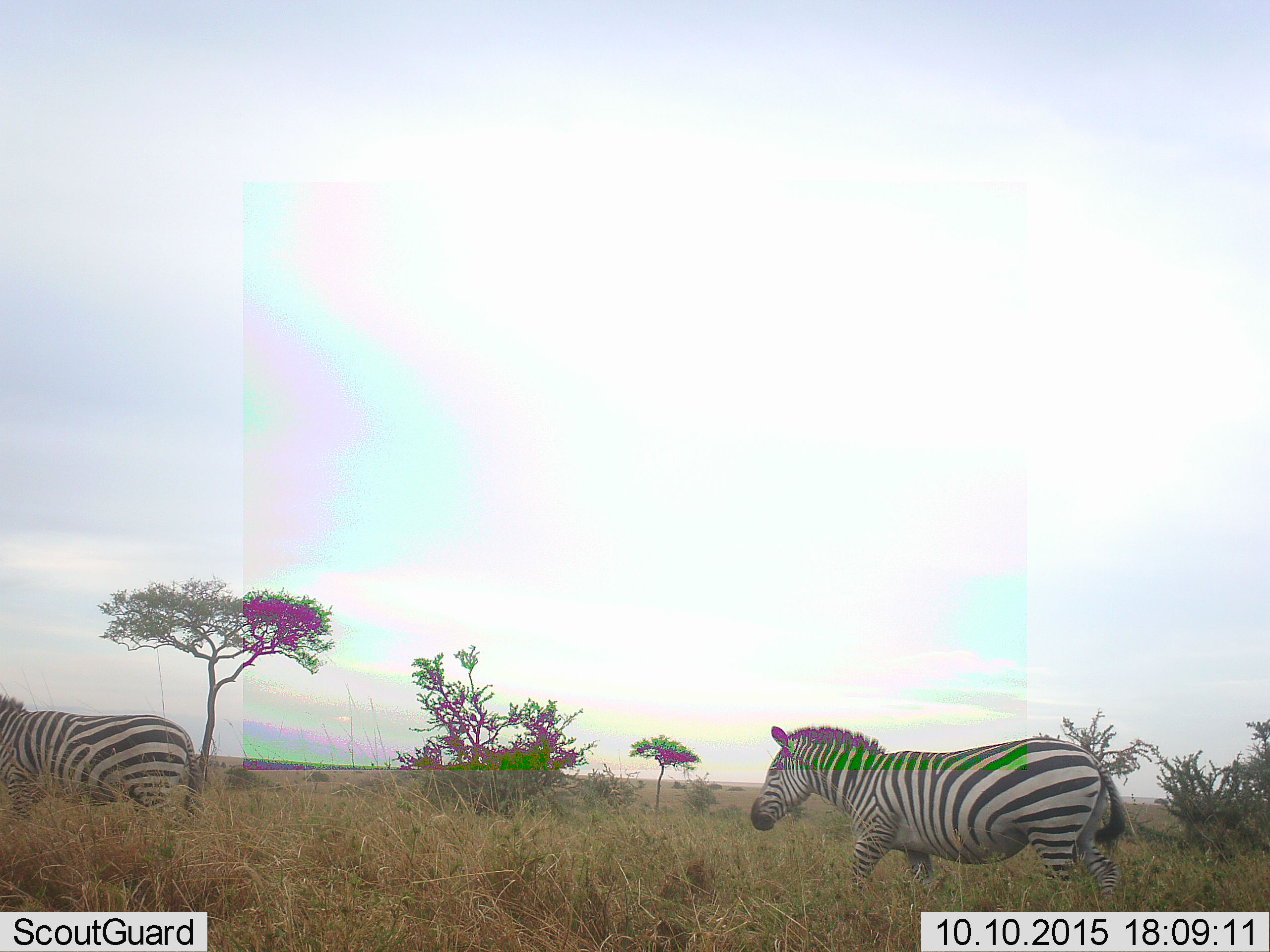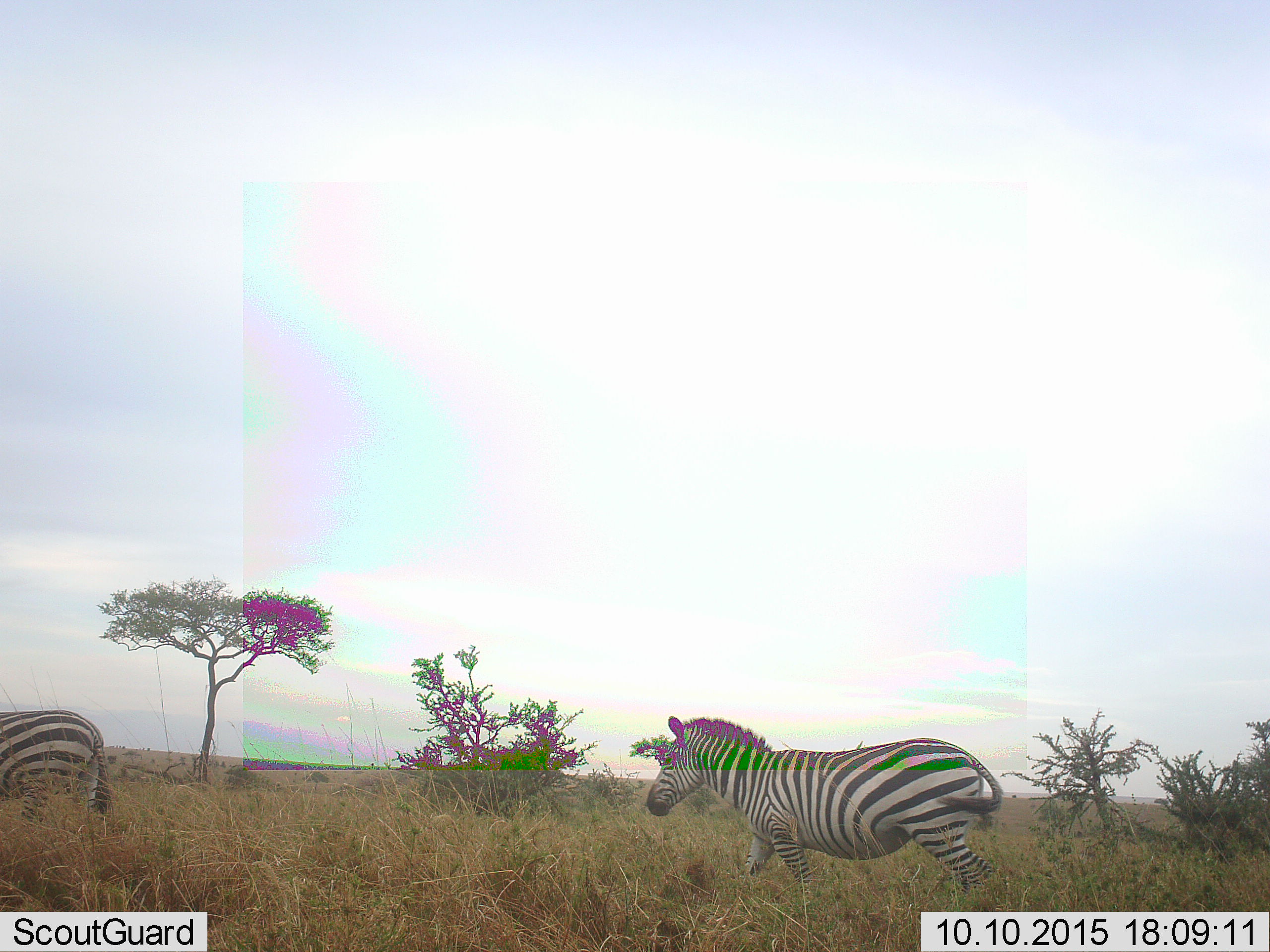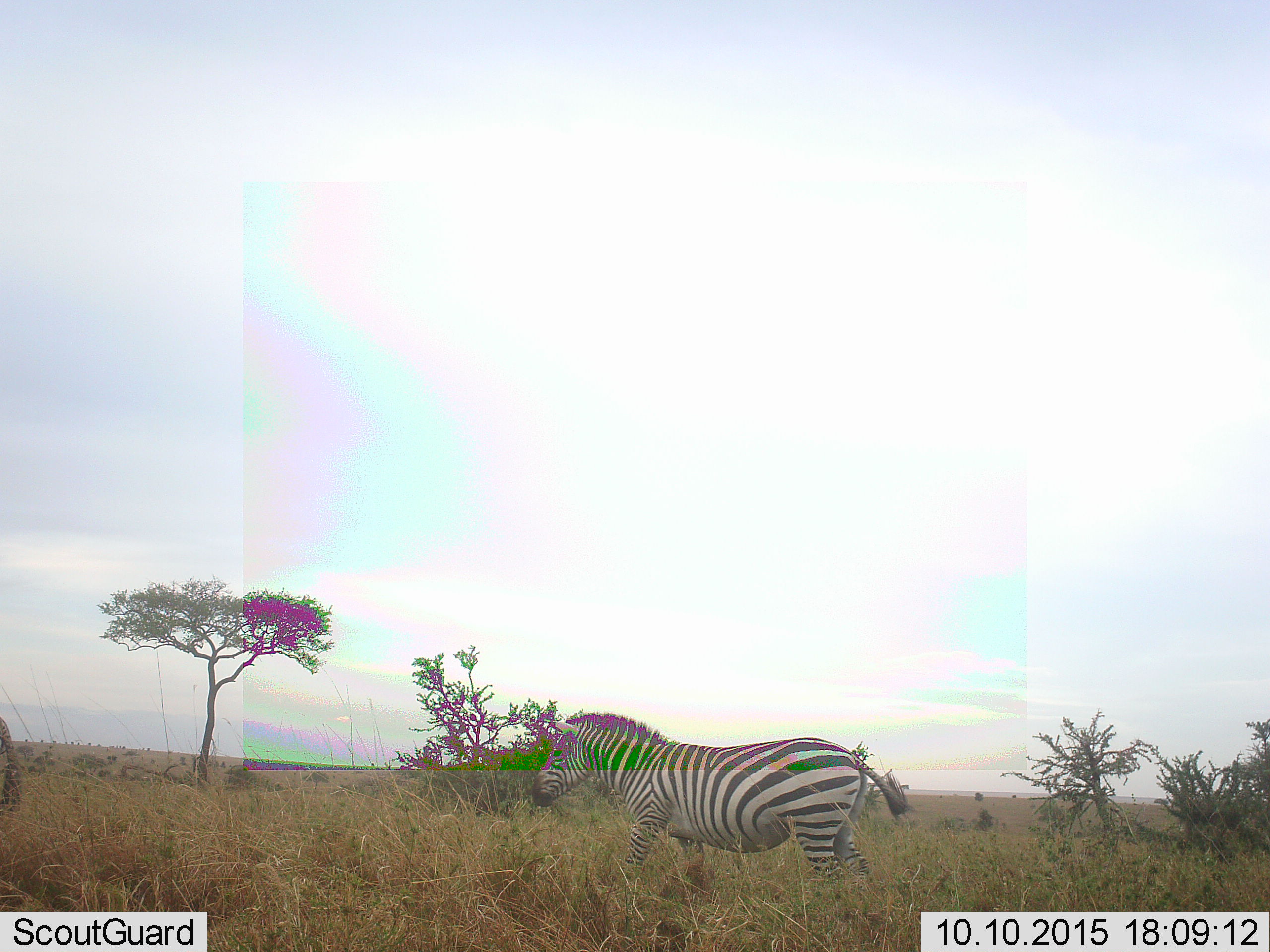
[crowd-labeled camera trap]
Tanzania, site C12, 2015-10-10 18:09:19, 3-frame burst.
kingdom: Animalia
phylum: Chordata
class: Mammalia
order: Perissodactyla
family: Equidae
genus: Equus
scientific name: Equus quagga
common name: plains zebra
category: zebra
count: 2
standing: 18%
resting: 6%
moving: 82%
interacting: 0%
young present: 0%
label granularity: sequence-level